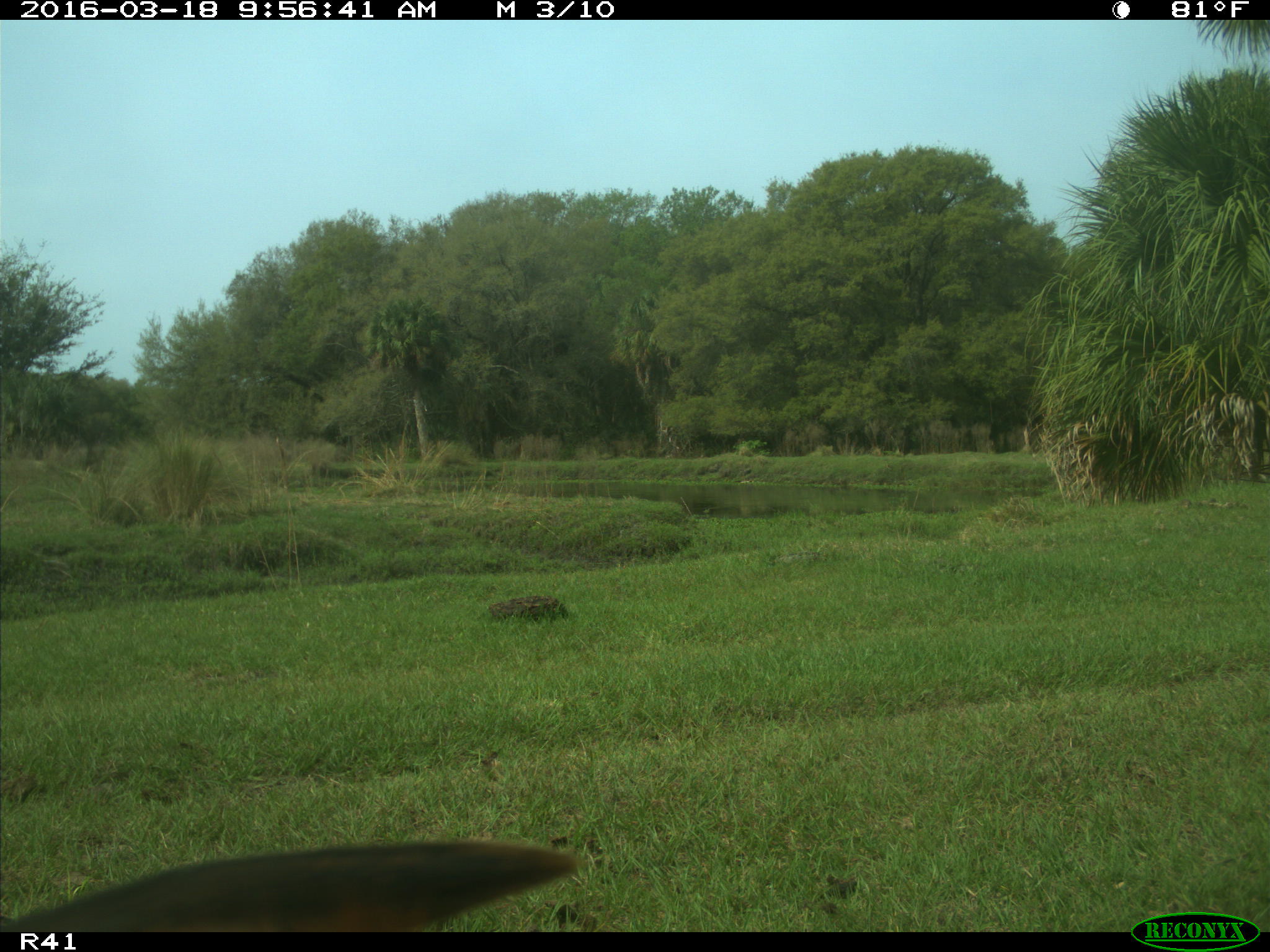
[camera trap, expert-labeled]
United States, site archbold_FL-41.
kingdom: Animalia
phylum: Chordata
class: Mammalia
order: Artiodactyla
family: Bovidae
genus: Bos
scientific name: Bos taurus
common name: domestic cow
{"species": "Bos taurus (domestic cow)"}